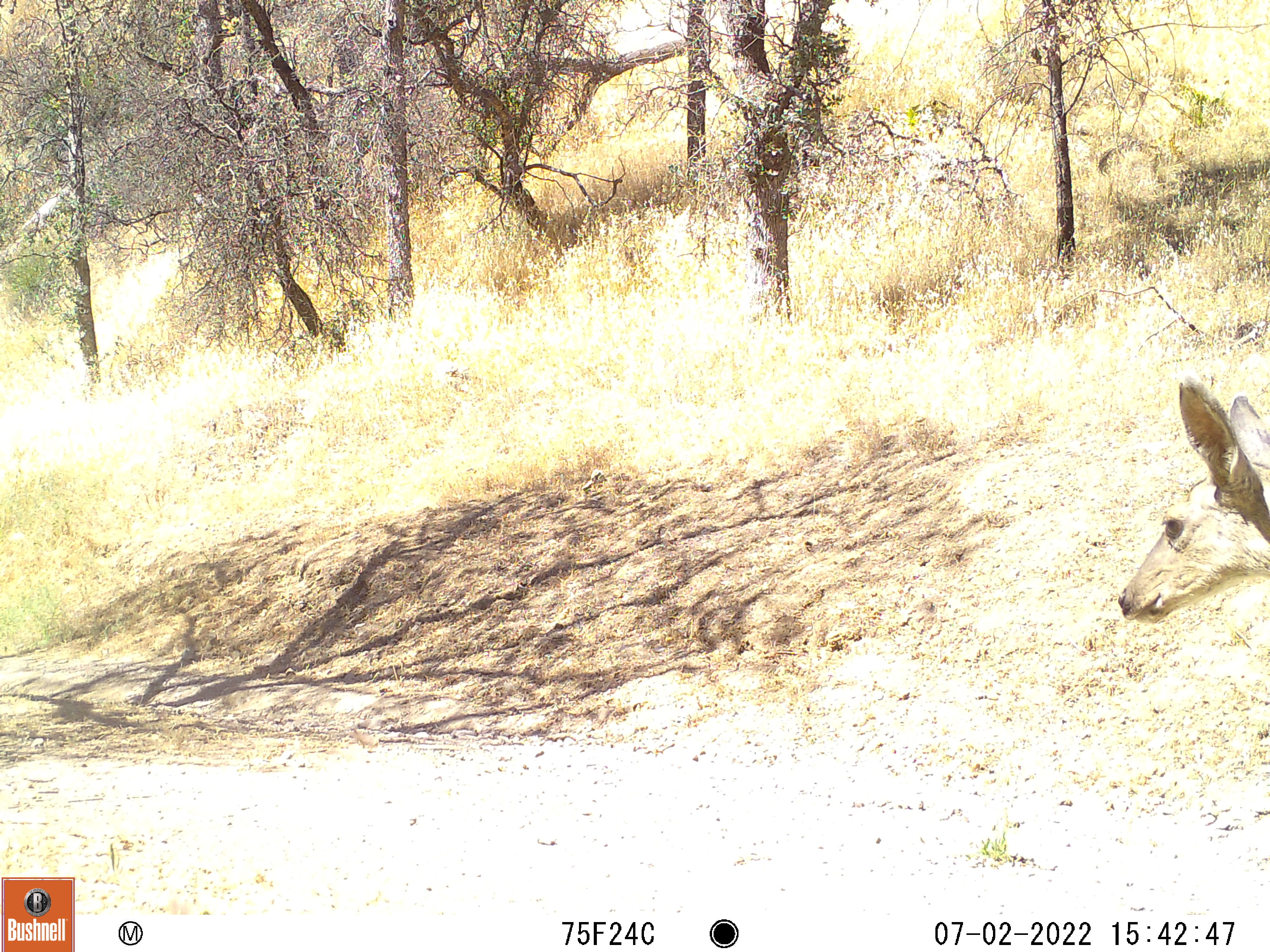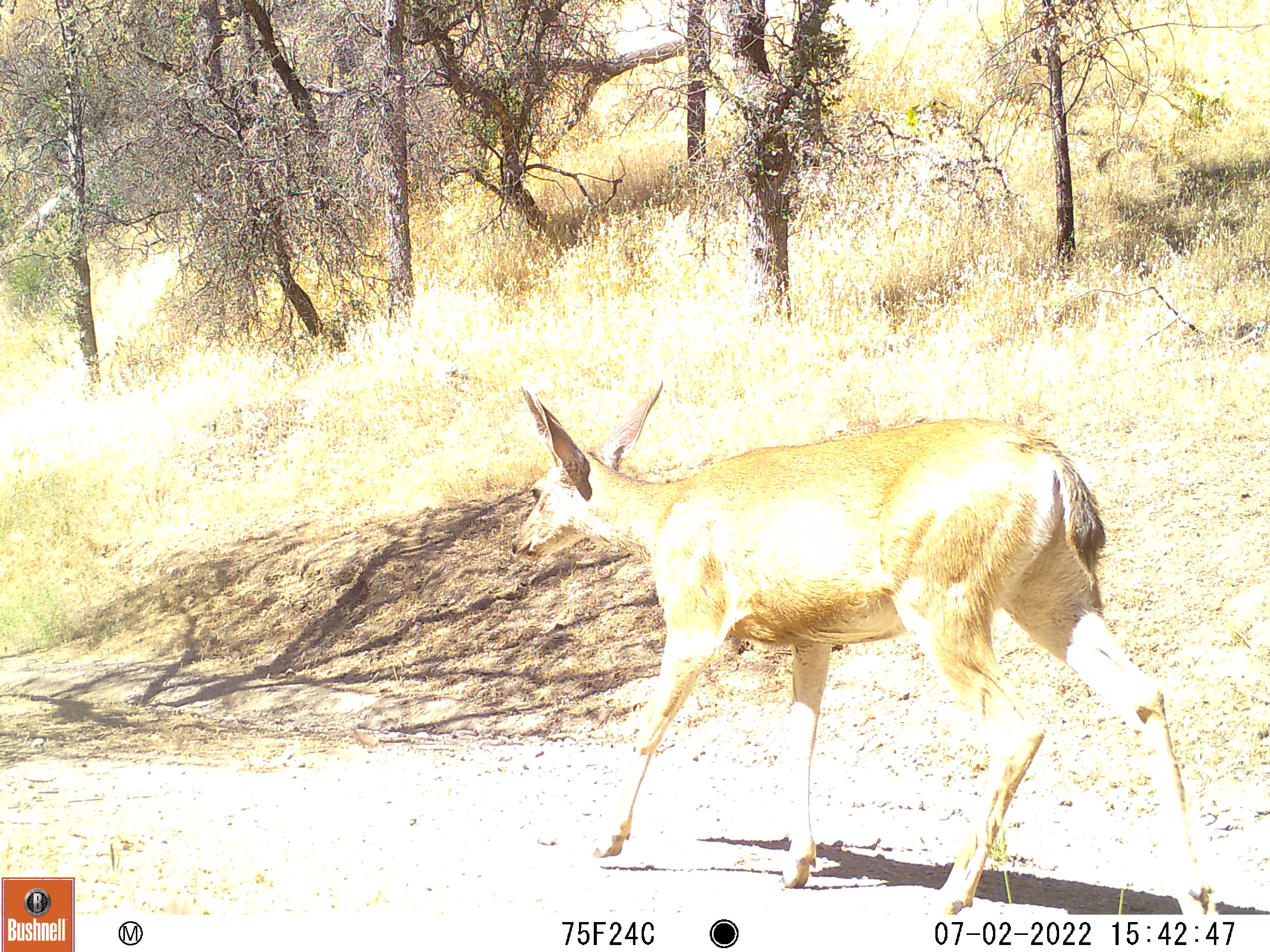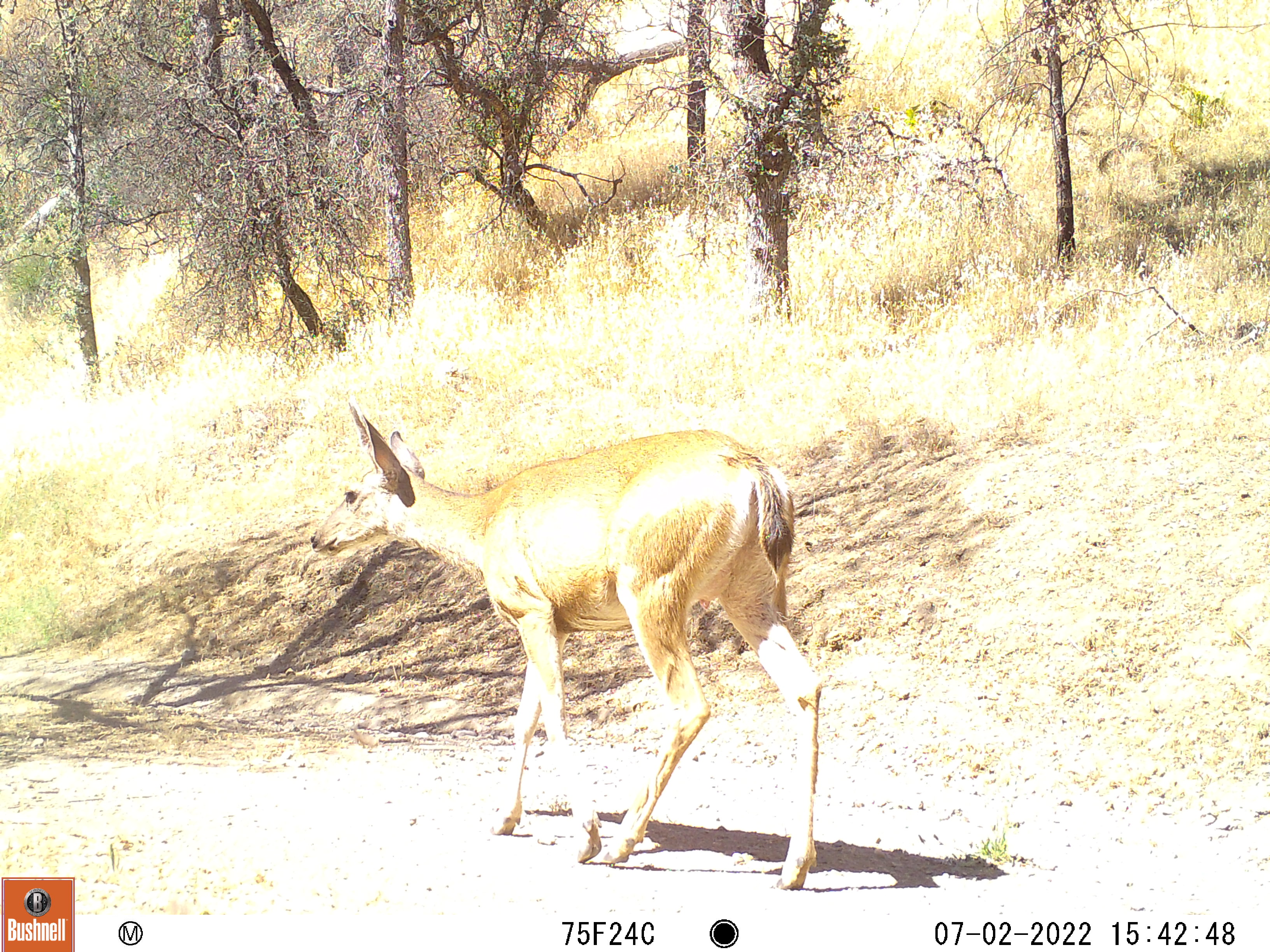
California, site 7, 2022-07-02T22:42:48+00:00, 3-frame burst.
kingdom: Animalia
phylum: Chordata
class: Mammalia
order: Artiodactyla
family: Cervidae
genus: Odocoileus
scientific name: Odocoileus hemionus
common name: mule deer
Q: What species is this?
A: Mule deer (Odocoileus hemionus).